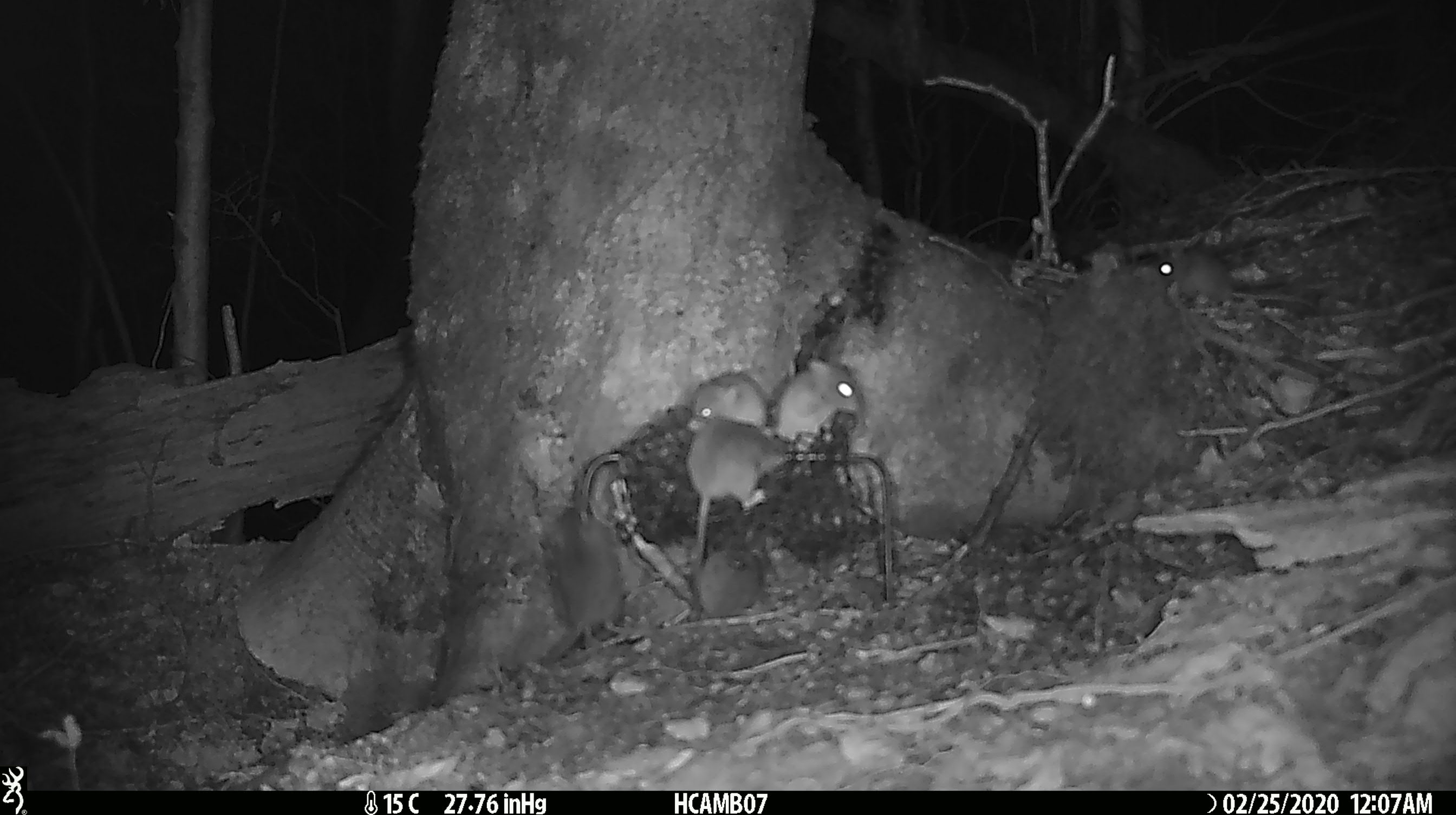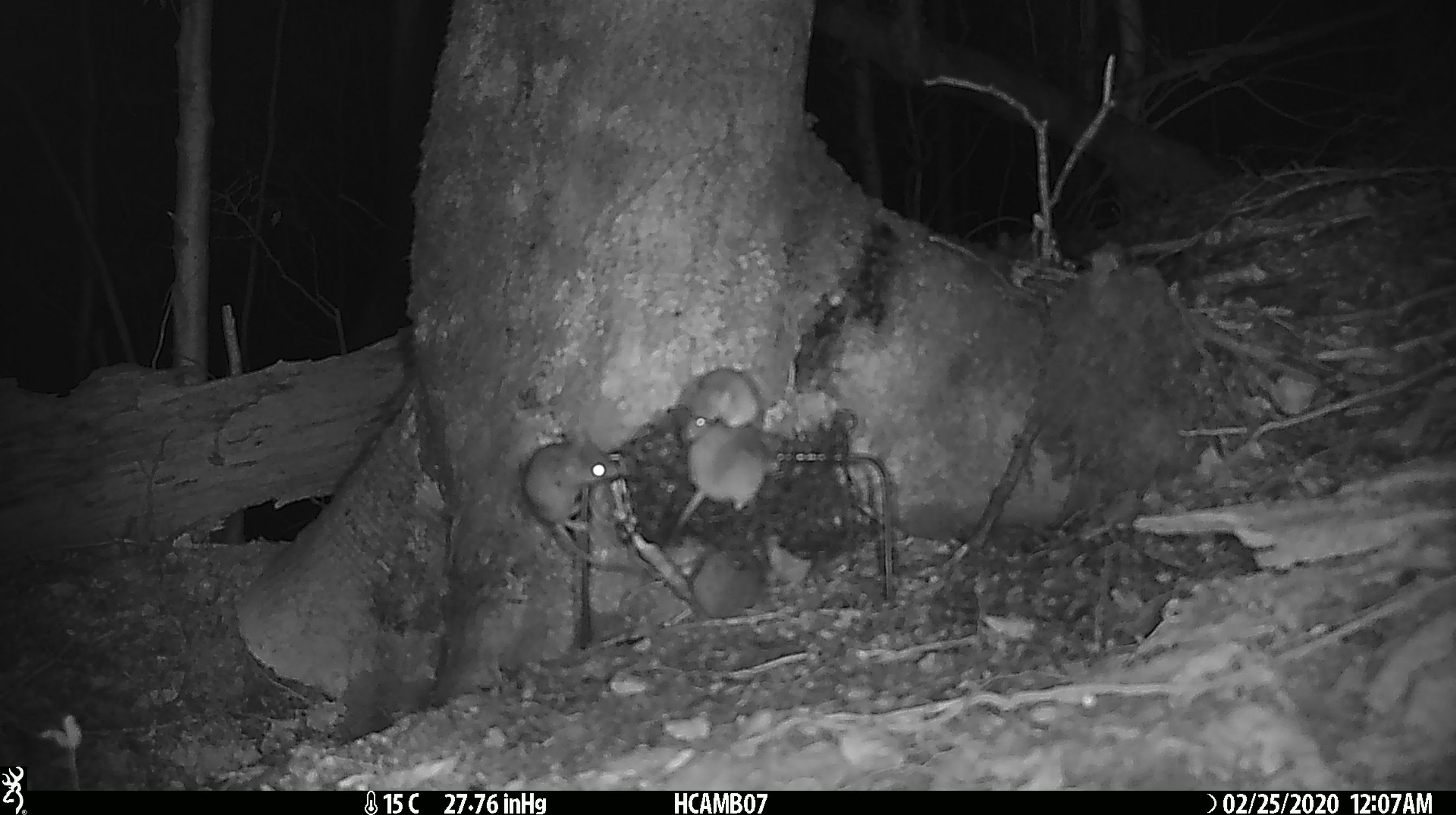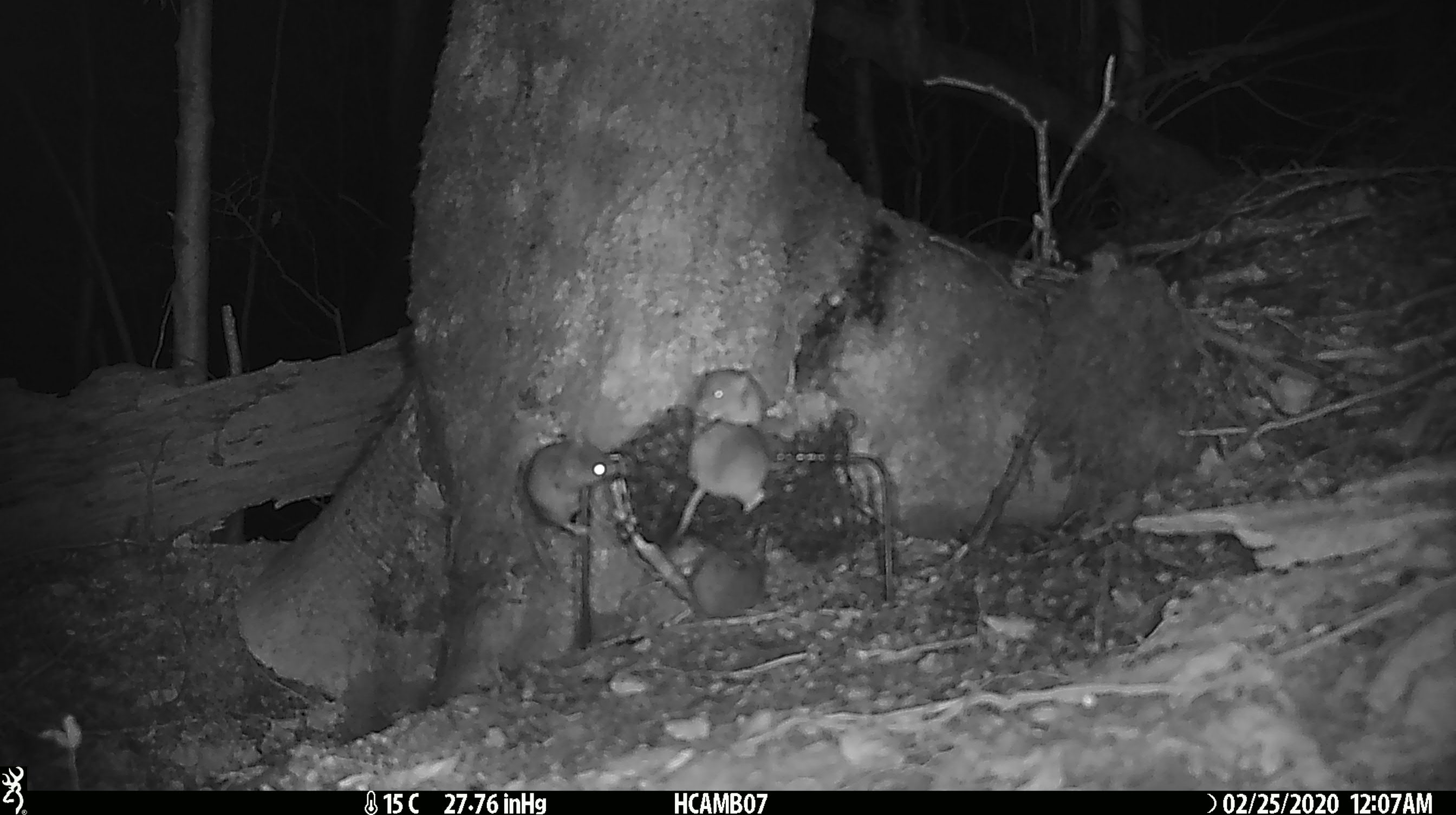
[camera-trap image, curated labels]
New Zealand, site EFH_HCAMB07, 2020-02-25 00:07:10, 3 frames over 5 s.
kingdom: Animalia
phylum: Chordata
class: Mammalia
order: Rodentia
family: Muridae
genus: Mus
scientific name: Mus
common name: mouse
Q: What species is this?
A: Mouse (Mus).